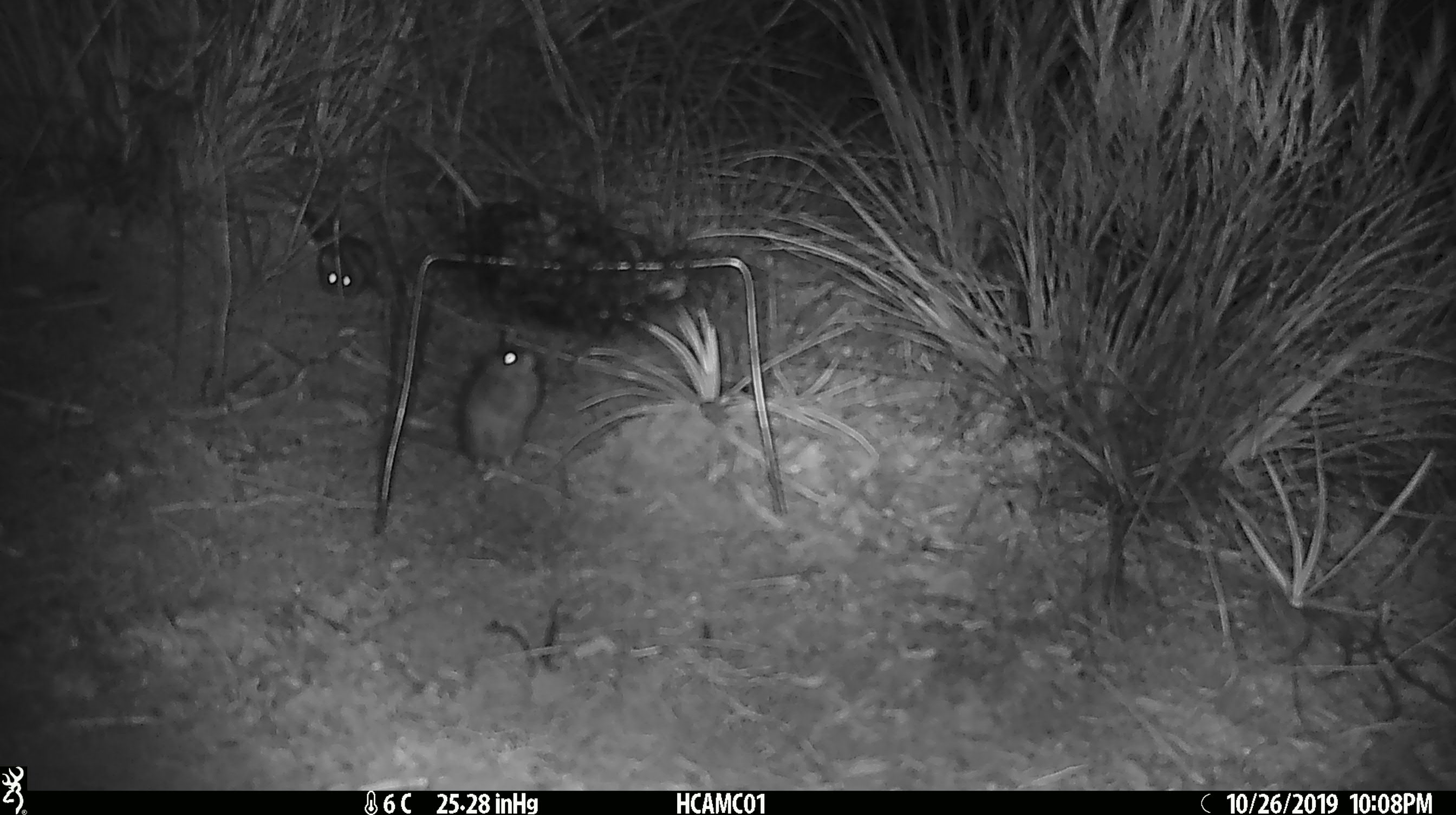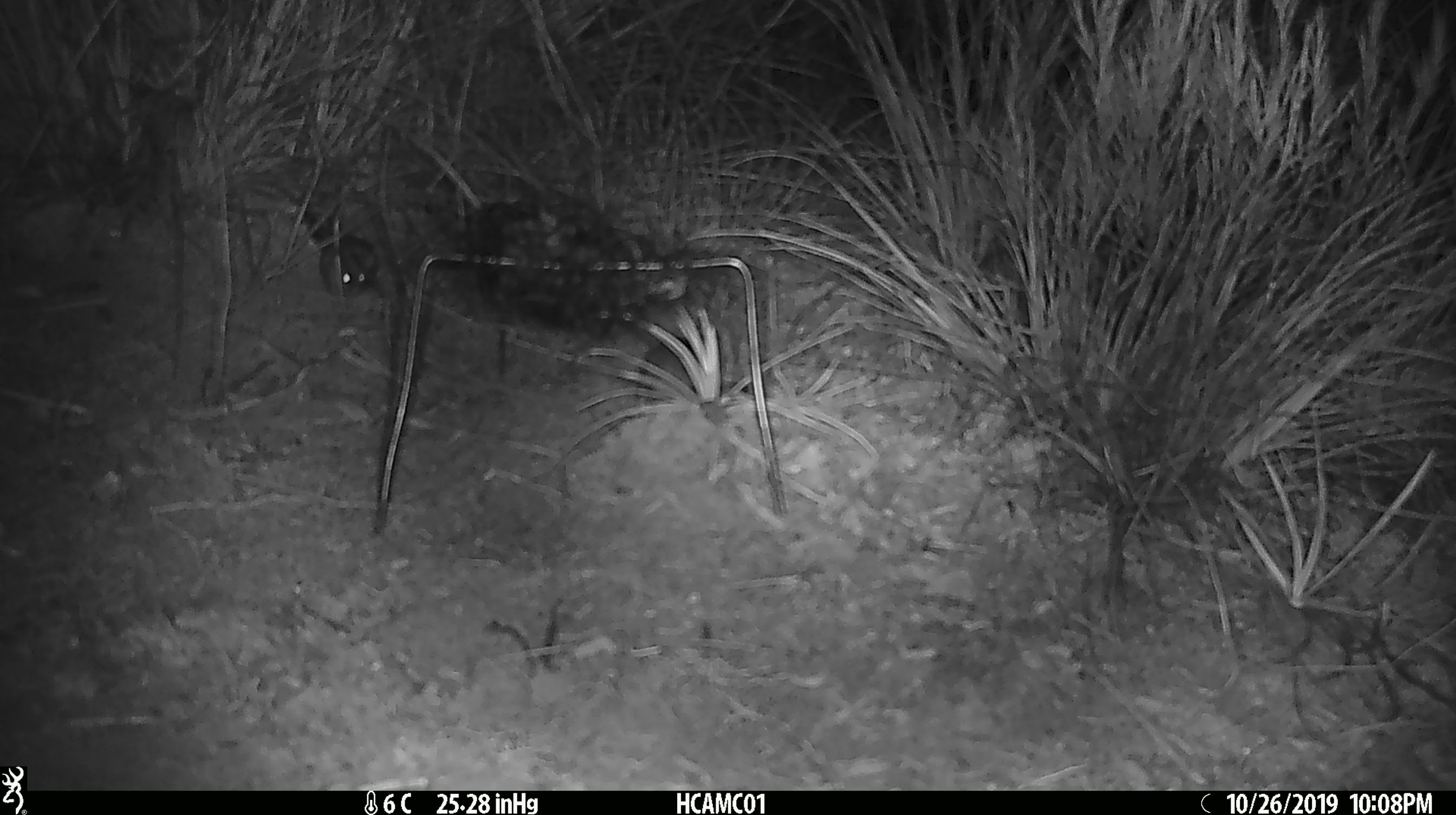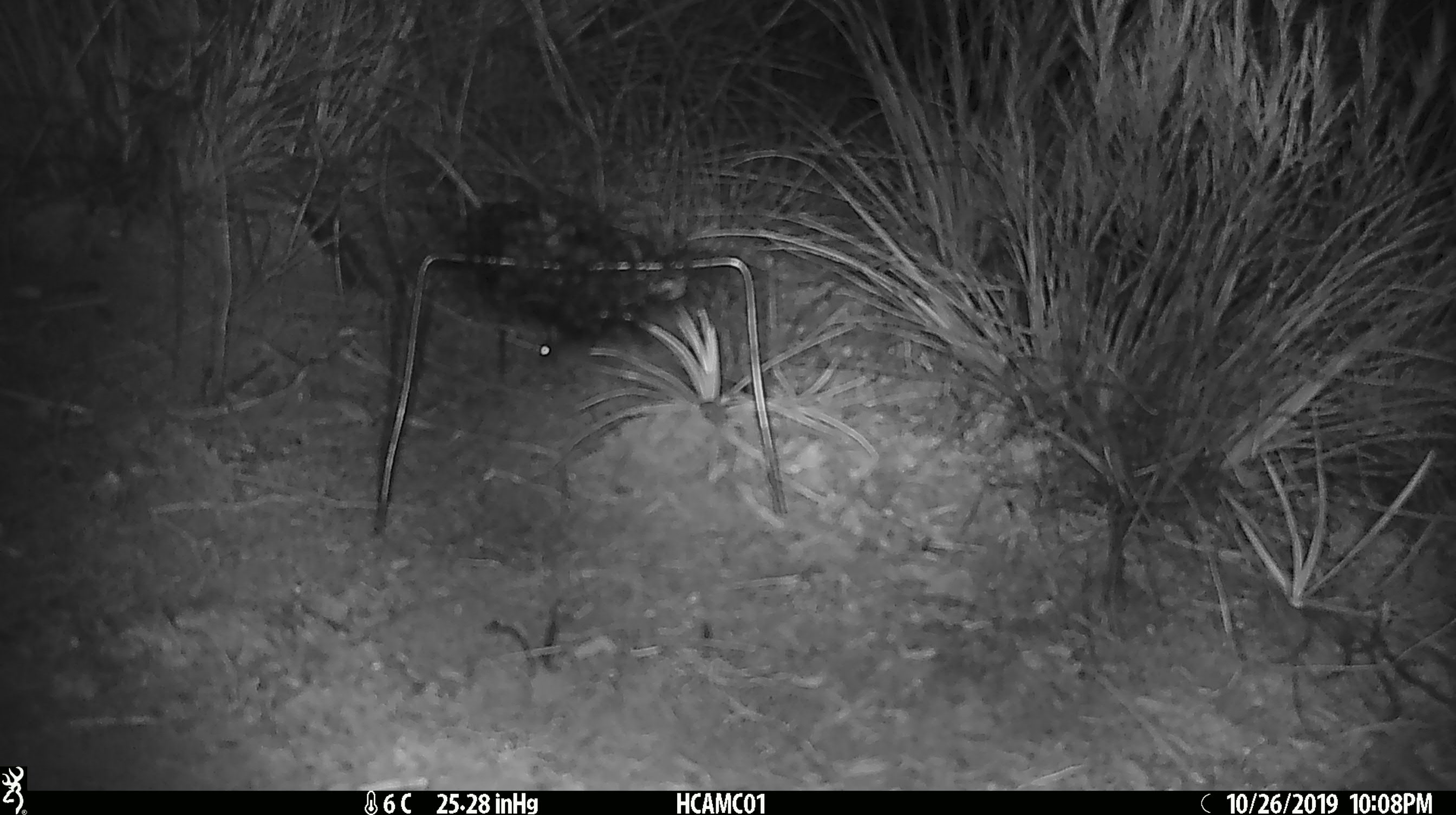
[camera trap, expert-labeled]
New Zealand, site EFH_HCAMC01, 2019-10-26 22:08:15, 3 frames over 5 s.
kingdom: Animalia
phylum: Chordata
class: Mammalia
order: Rodentia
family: Muridae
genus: Mus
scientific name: Mus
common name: mouse